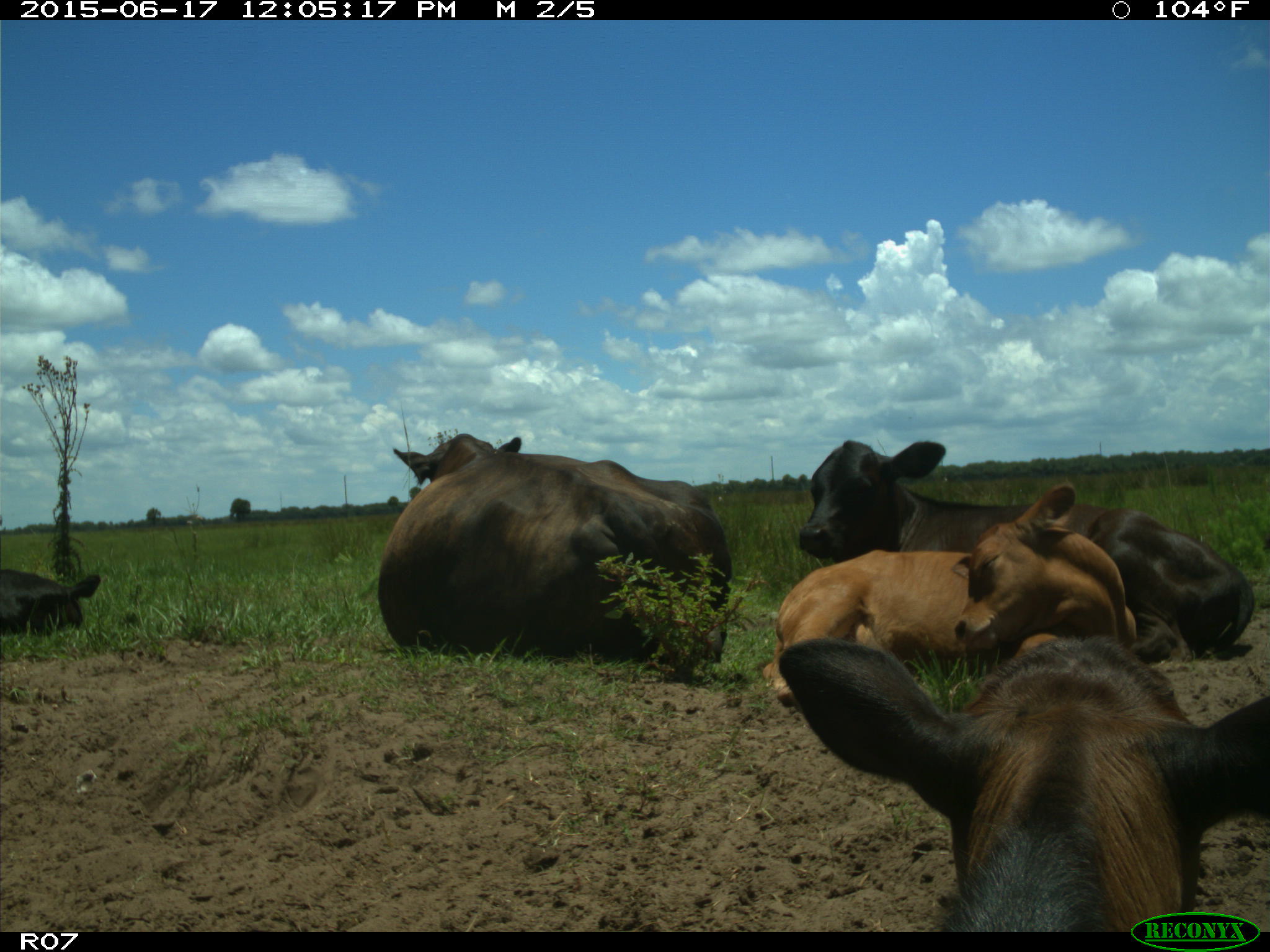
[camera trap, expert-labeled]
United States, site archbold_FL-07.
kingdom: Animalia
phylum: Chordata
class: Mammalia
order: Artiodactyla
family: Bovidae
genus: Bos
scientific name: Bos taurus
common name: domestic cow